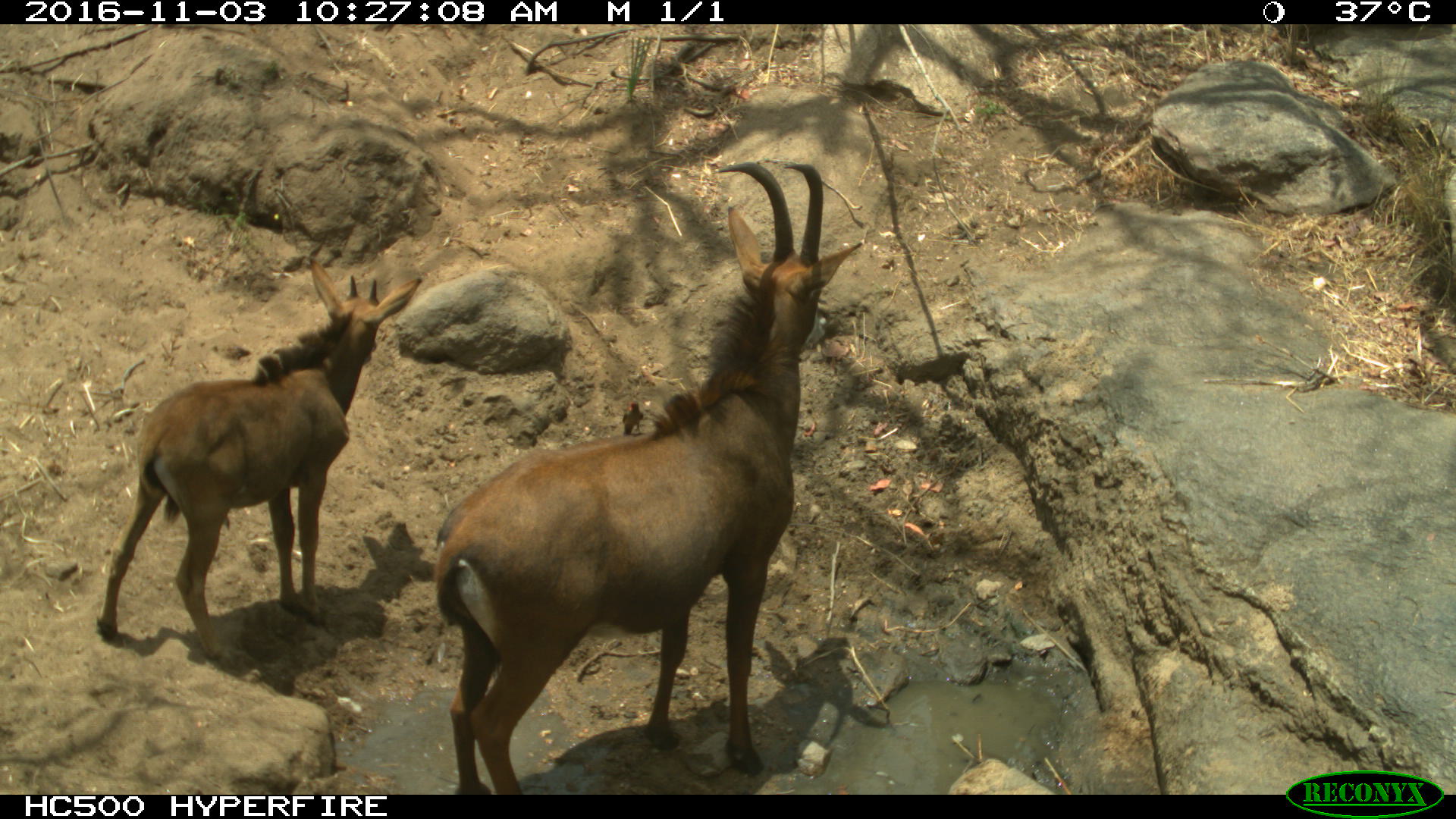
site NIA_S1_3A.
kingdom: Animalia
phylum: Chordata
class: Mammalia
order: Artiodactyla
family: Bovidae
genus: Hippotragus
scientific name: Hippotragus niger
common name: sable antelope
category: sable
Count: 2.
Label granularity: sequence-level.